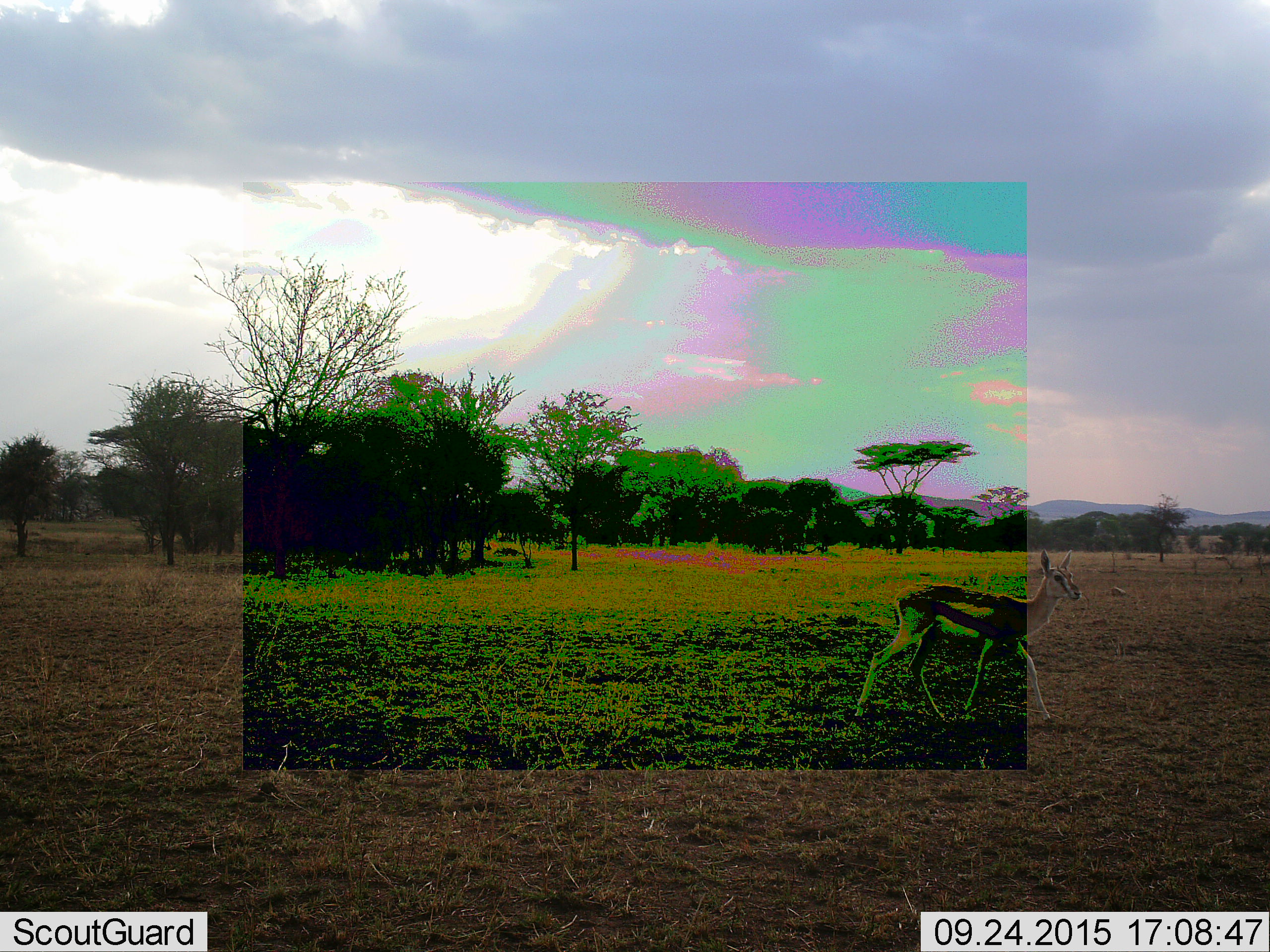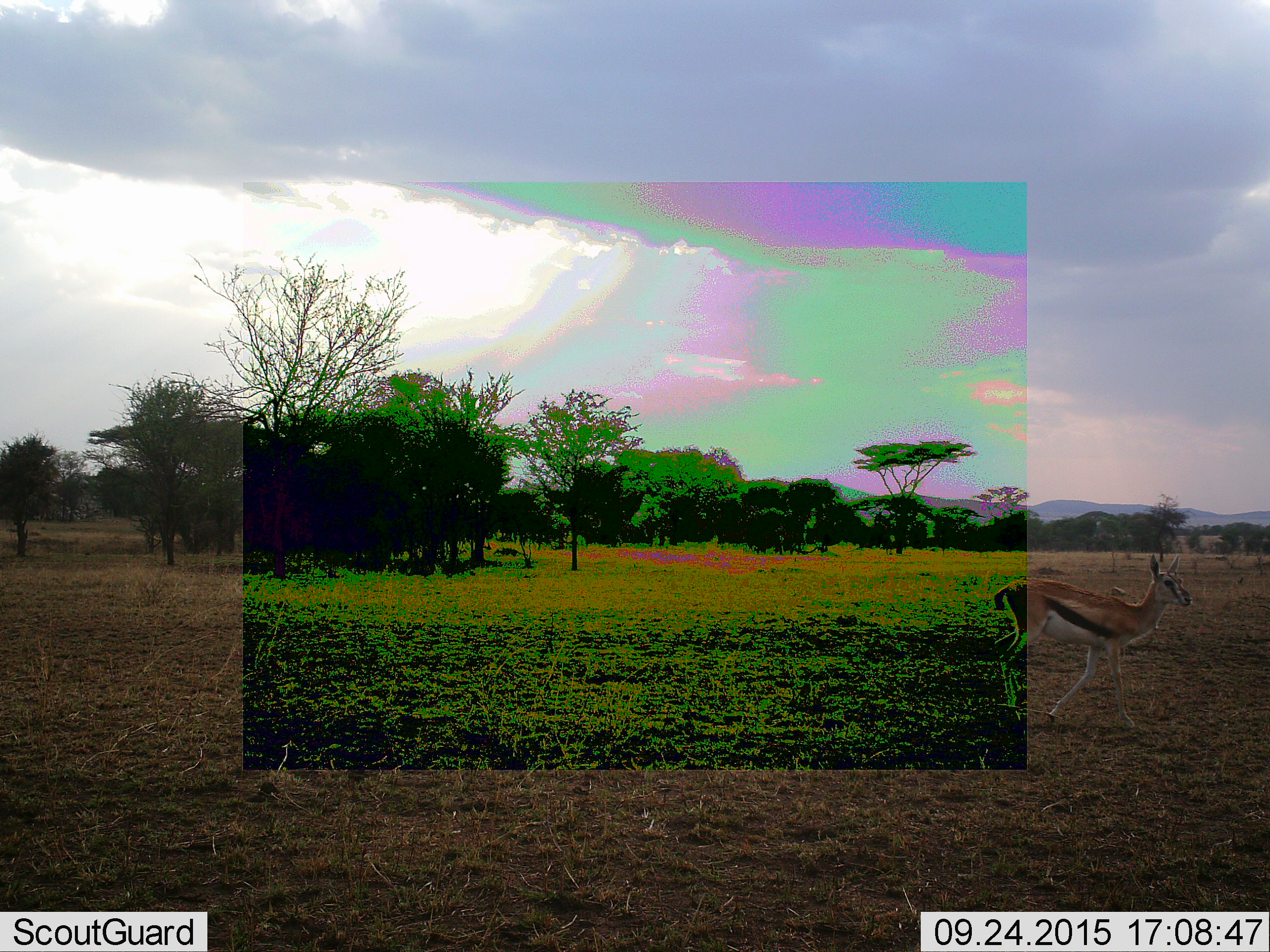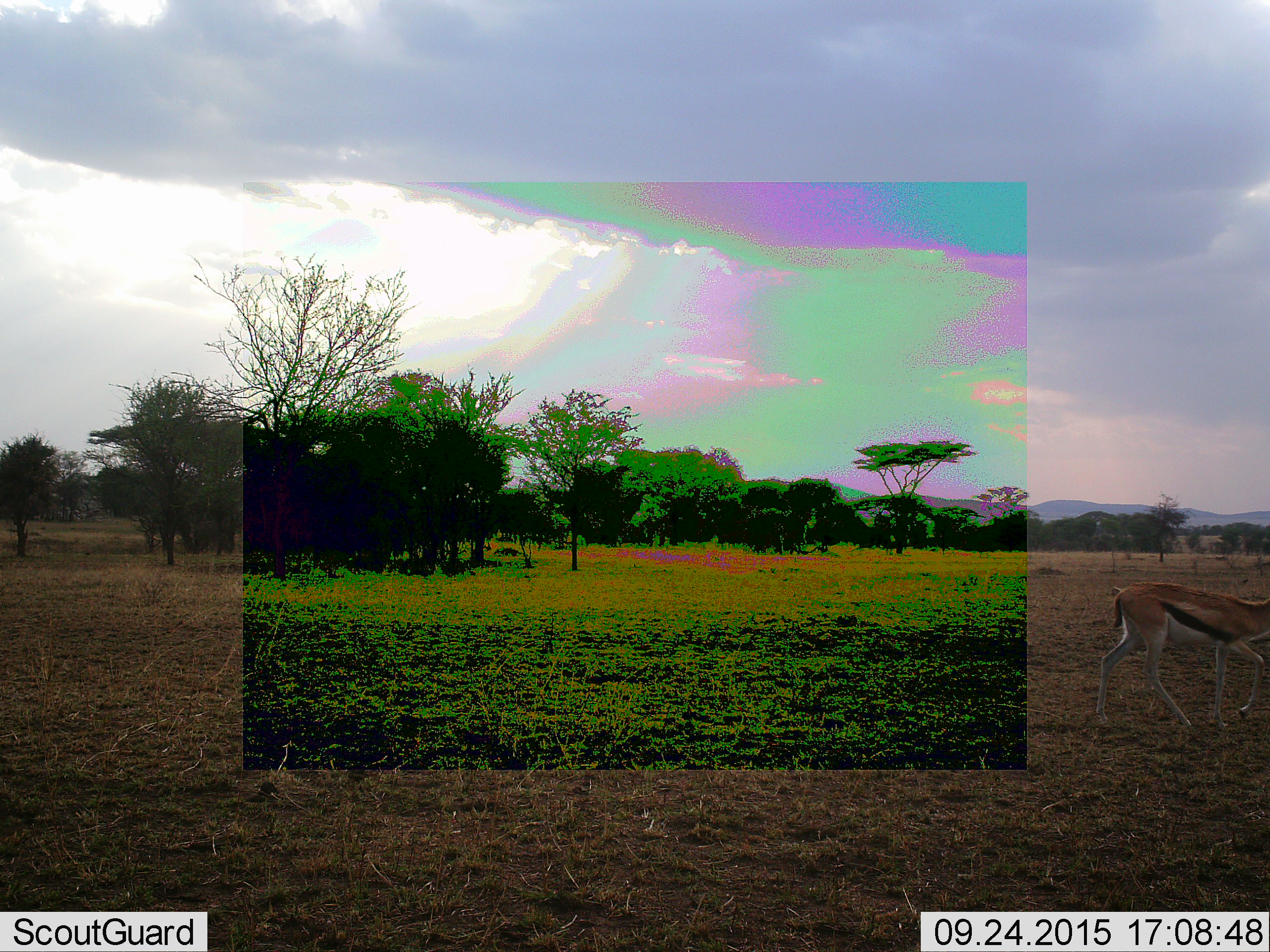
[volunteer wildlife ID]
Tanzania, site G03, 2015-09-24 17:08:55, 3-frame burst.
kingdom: Animalia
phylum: Chordata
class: Mammalia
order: Artiodactyla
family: Bovidae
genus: Eudorcas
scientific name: Eudorcas thomsonii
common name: thomson's gazelle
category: gazellethomsons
Gazellethomsons (thomson's gazelle) (Eudorcas thomsonii), count 1. Behavior (volunteer vote fractions): standing 0%, resting 0%, moving 100%, interacting 0%. Young present (vote fraction): 0%. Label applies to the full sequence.